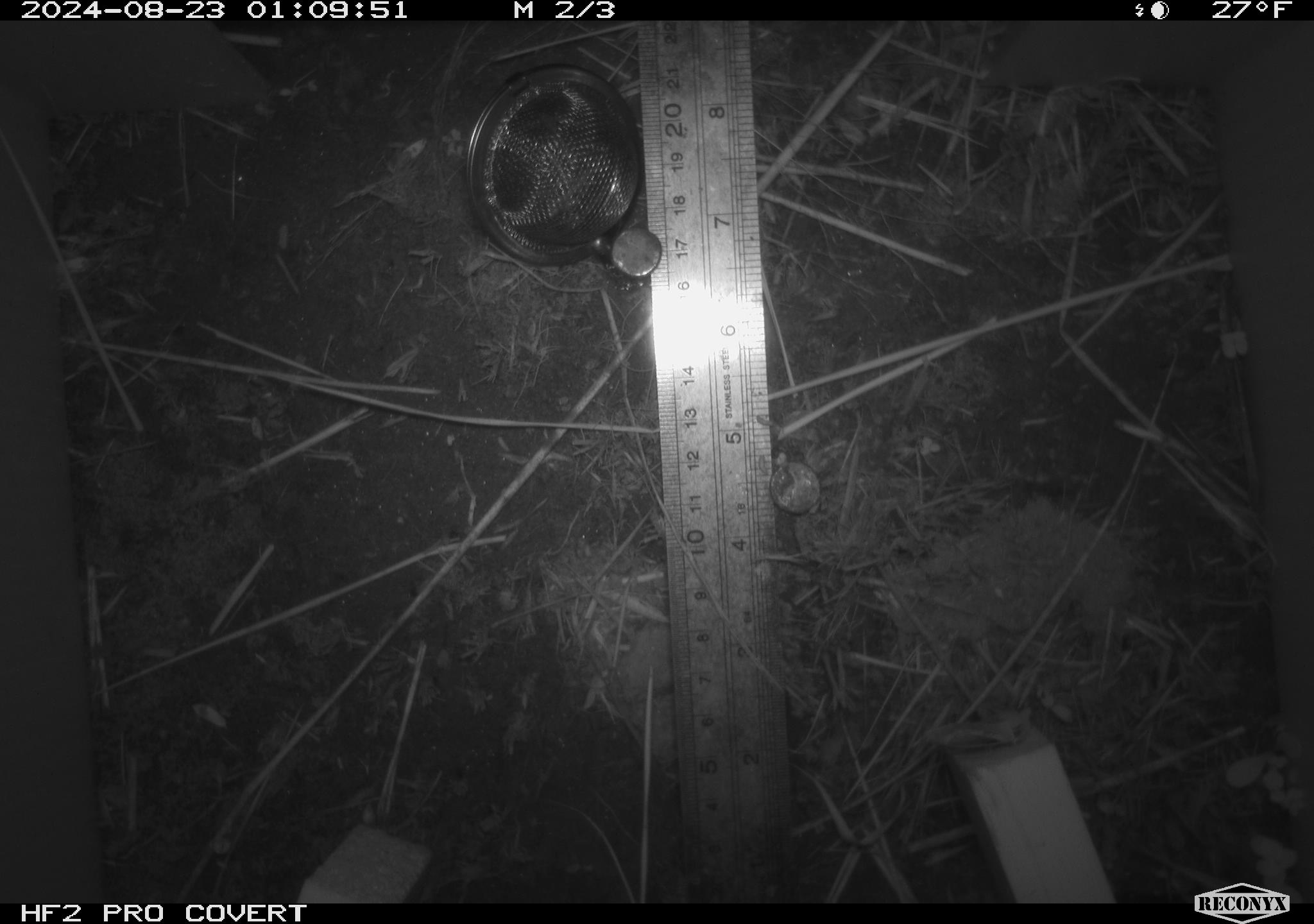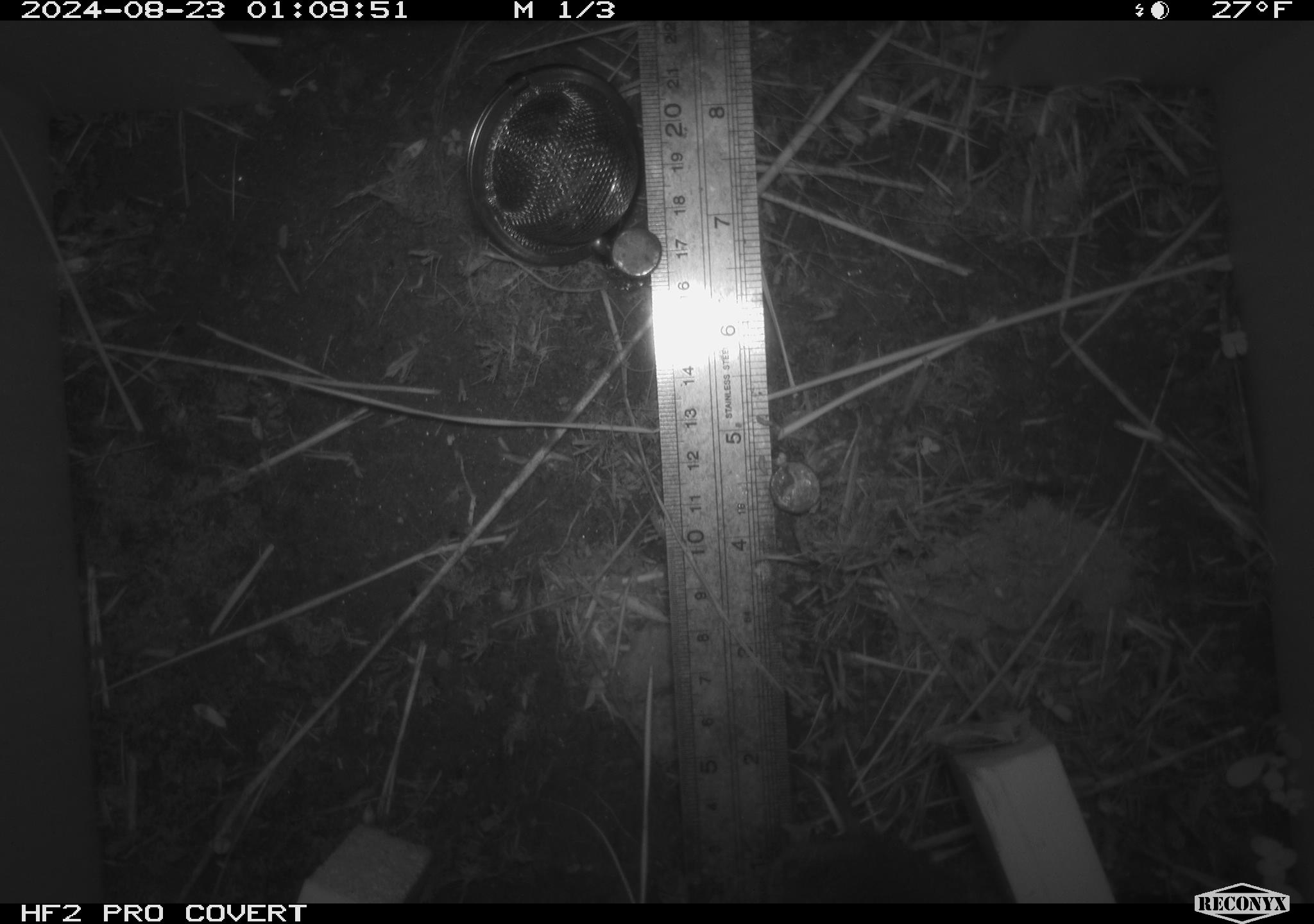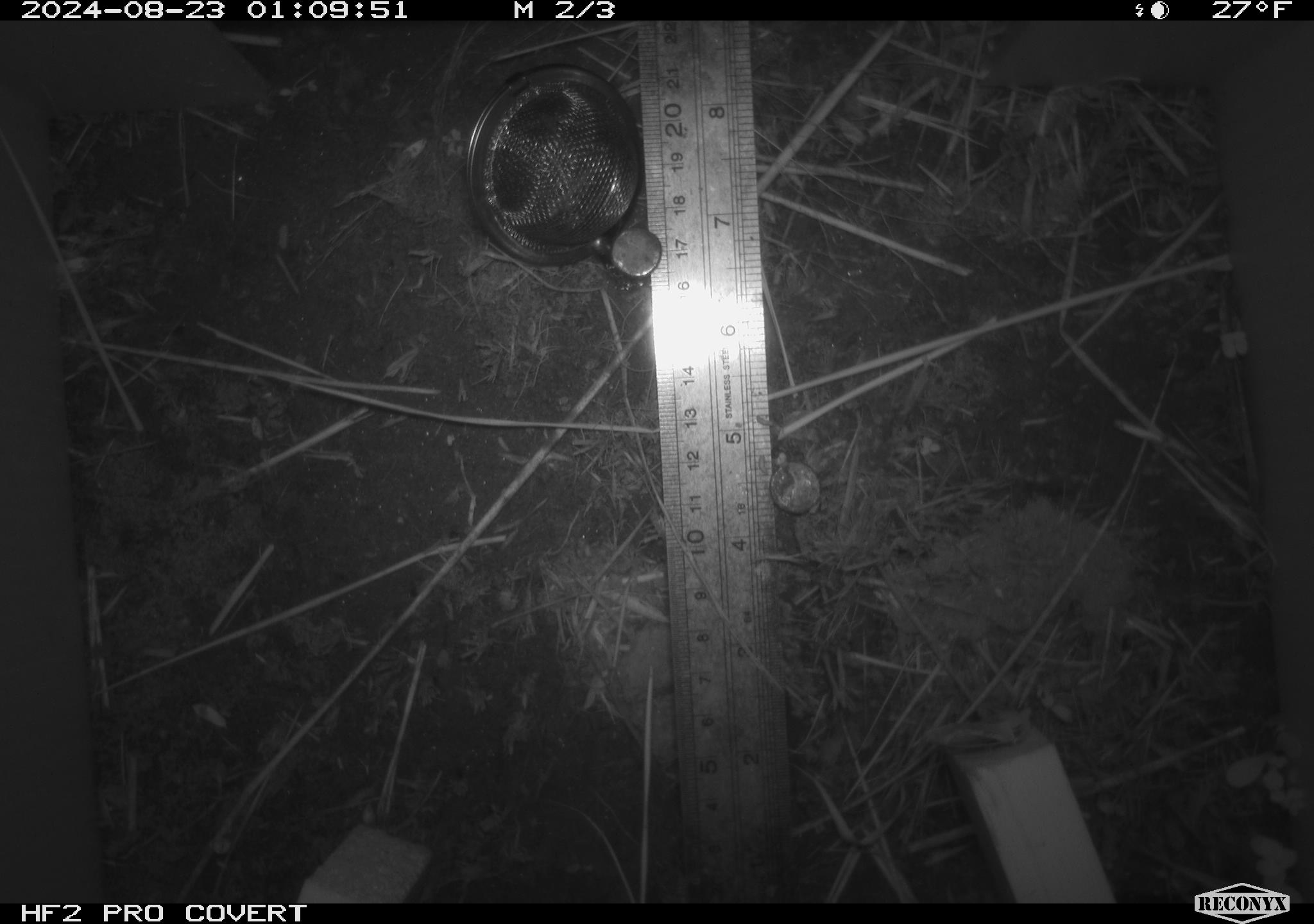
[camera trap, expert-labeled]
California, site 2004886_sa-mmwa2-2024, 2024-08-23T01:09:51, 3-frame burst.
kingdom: Animalia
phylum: Chordata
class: Mammalia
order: Rodentia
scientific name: Rodentia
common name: mouse species